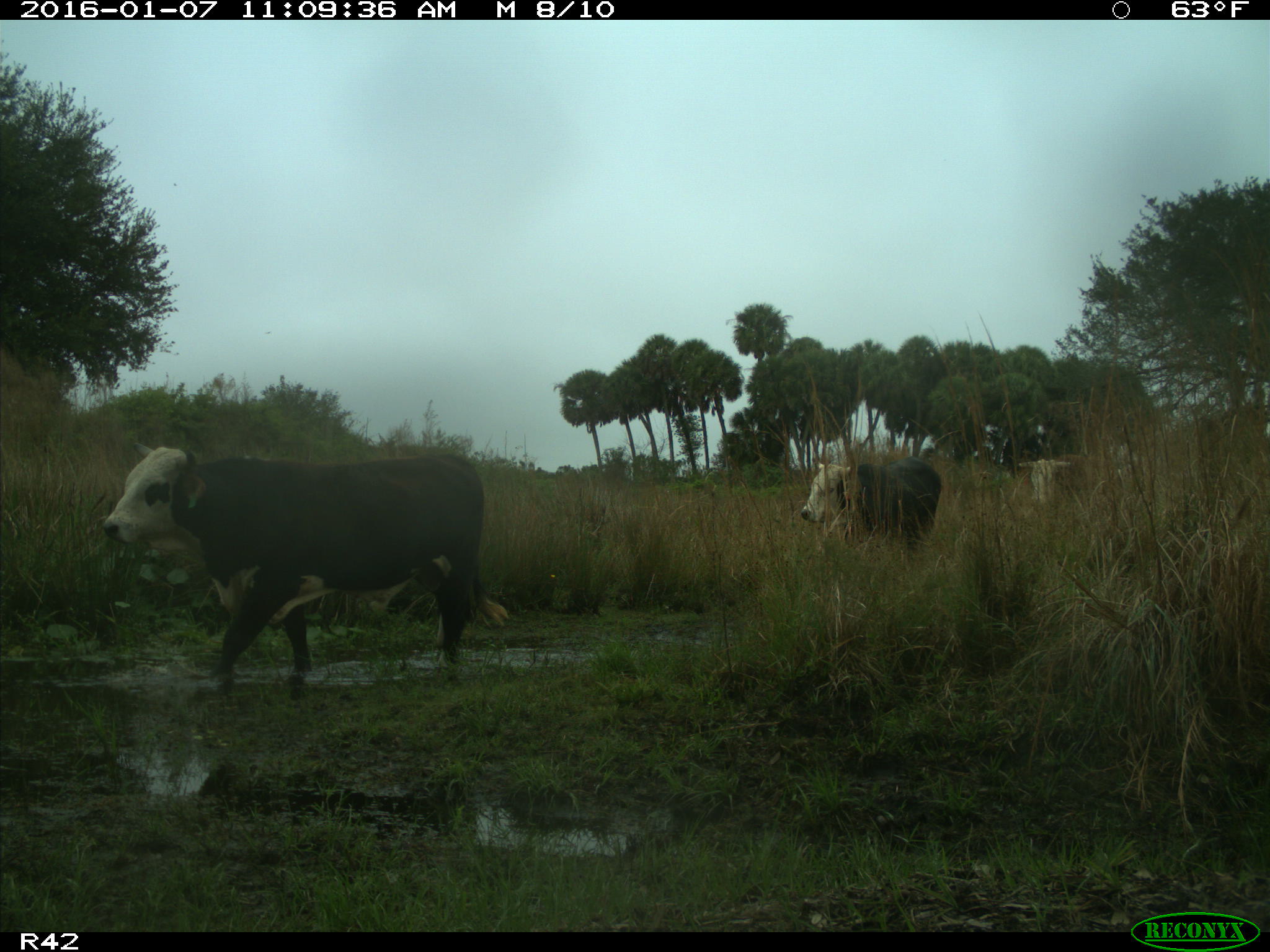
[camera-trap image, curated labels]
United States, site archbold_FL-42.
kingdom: Animalia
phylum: Chordata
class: Mammalia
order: Artiodactyla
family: Bovidae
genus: Bos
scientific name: Bos taurus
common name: domestic cow